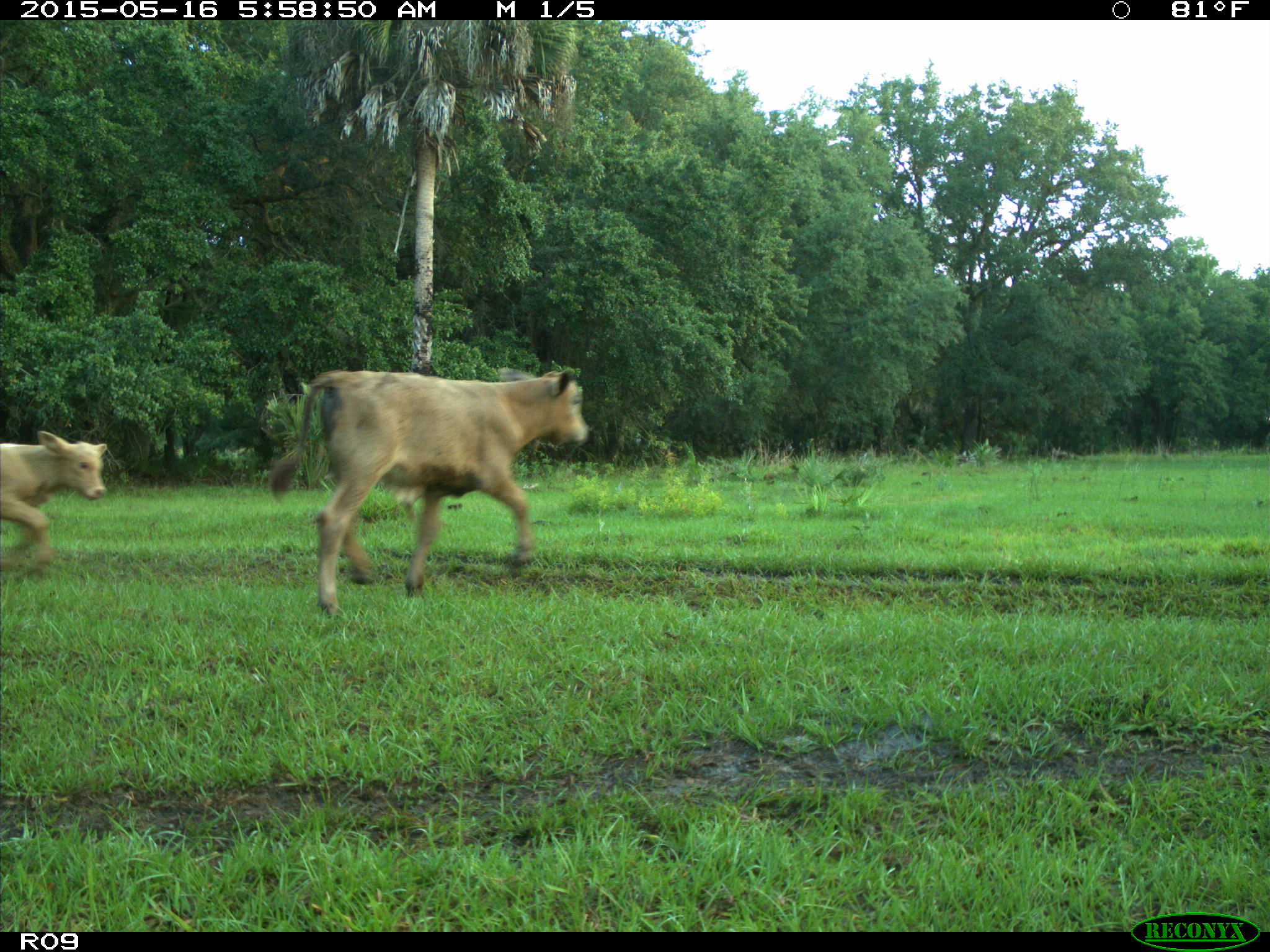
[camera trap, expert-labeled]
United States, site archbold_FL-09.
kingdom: Animalia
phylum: Chordata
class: Mammalia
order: Artiodactyla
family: Bovidae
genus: Bos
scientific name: Bos taurus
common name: domestic cow